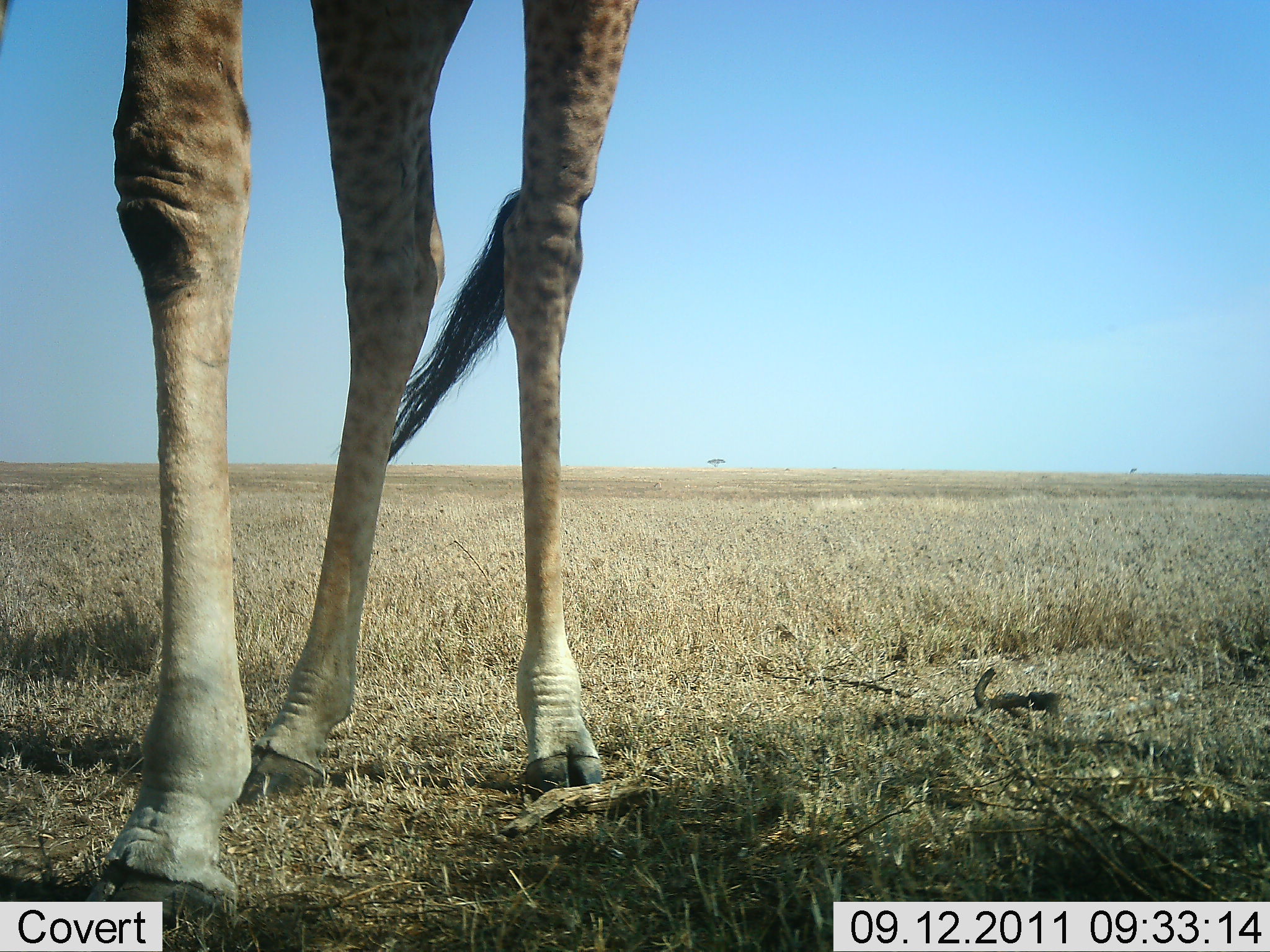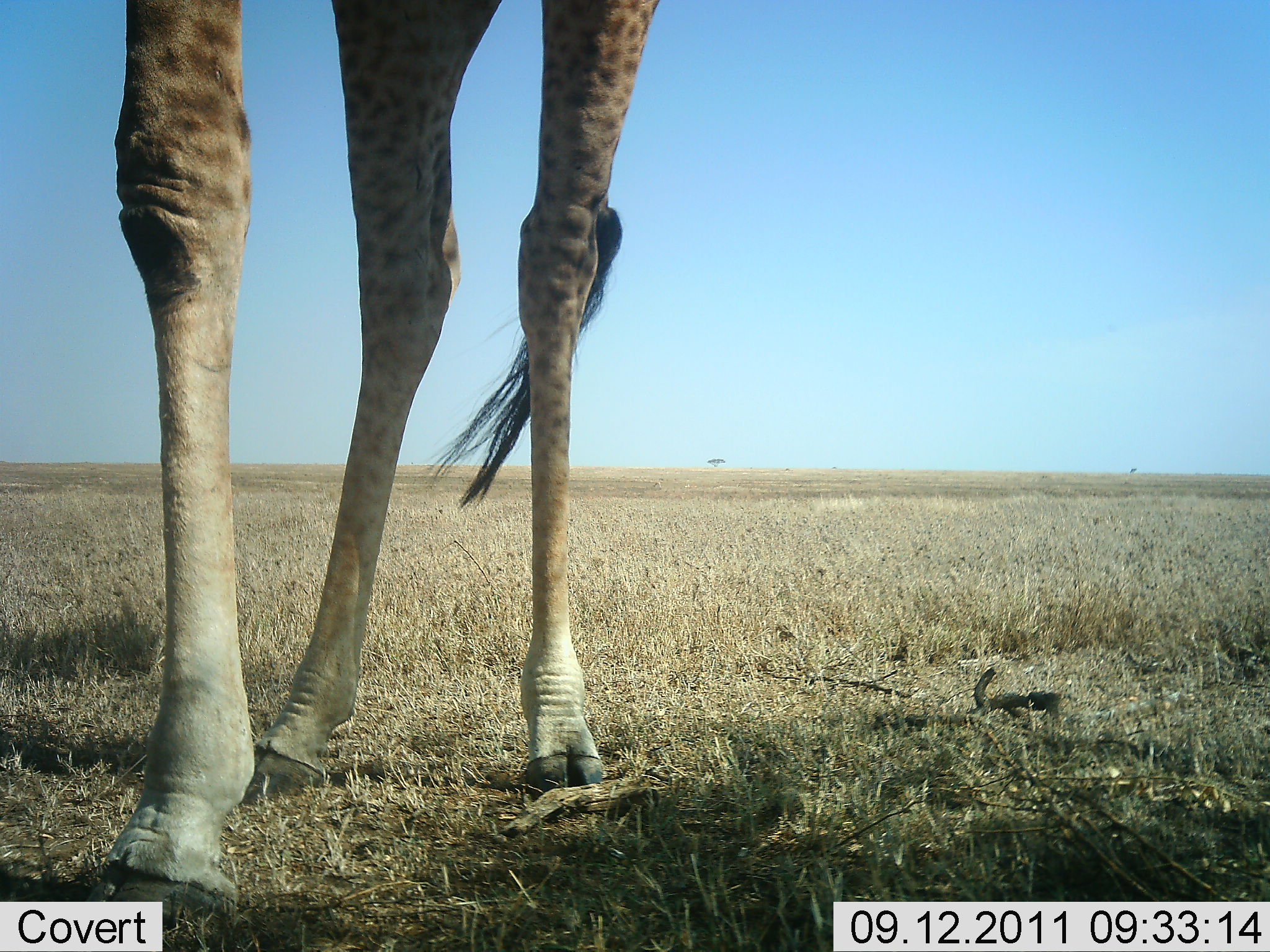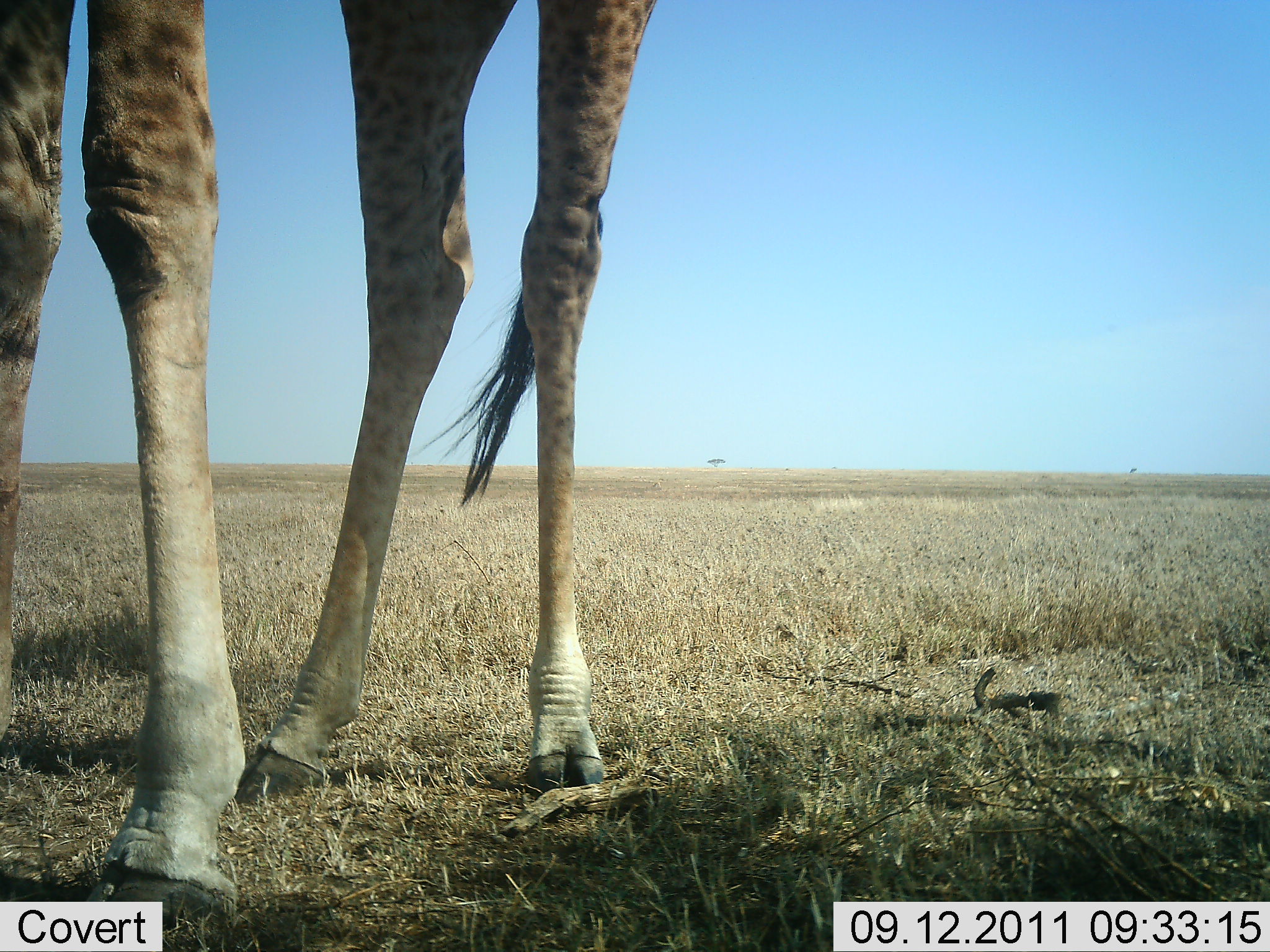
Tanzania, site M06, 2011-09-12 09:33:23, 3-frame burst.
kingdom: Animalia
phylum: Chordata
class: Mammalia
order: Artiodactyla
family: Giraffidae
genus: Giraffa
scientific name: Giraffa camelopardalis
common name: giraffe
Giraffe (Giraffa camelopardalis), count 1. Behavior (volunteer vote fractions): standing 100%, resting 0%, moving 0%, interacting 0%. Young present (vote fraction): 0%. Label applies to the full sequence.